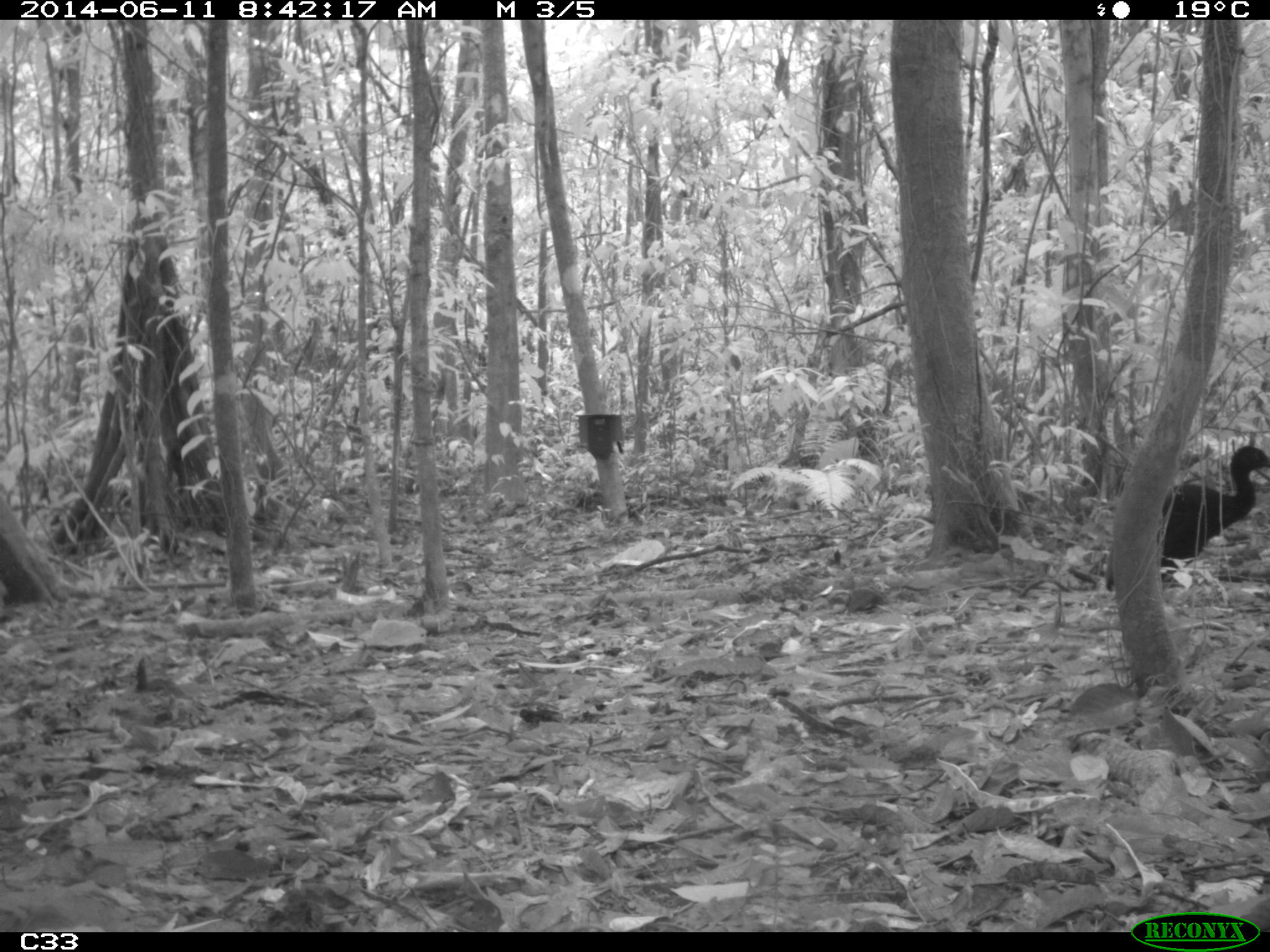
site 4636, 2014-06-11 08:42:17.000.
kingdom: Animalia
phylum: Chordata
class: Aves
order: Gruiformes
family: Psophiidae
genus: Psophia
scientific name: Psophia crepitans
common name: gray-winged trumpeter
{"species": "Psophia crepitans (gray-winged trumpeter)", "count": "3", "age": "adult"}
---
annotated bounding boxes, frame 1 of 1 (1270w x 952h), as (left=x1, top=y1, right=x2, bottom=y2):
psophia crepitans: (left=1104, top=446, right=1270, bottom=589)